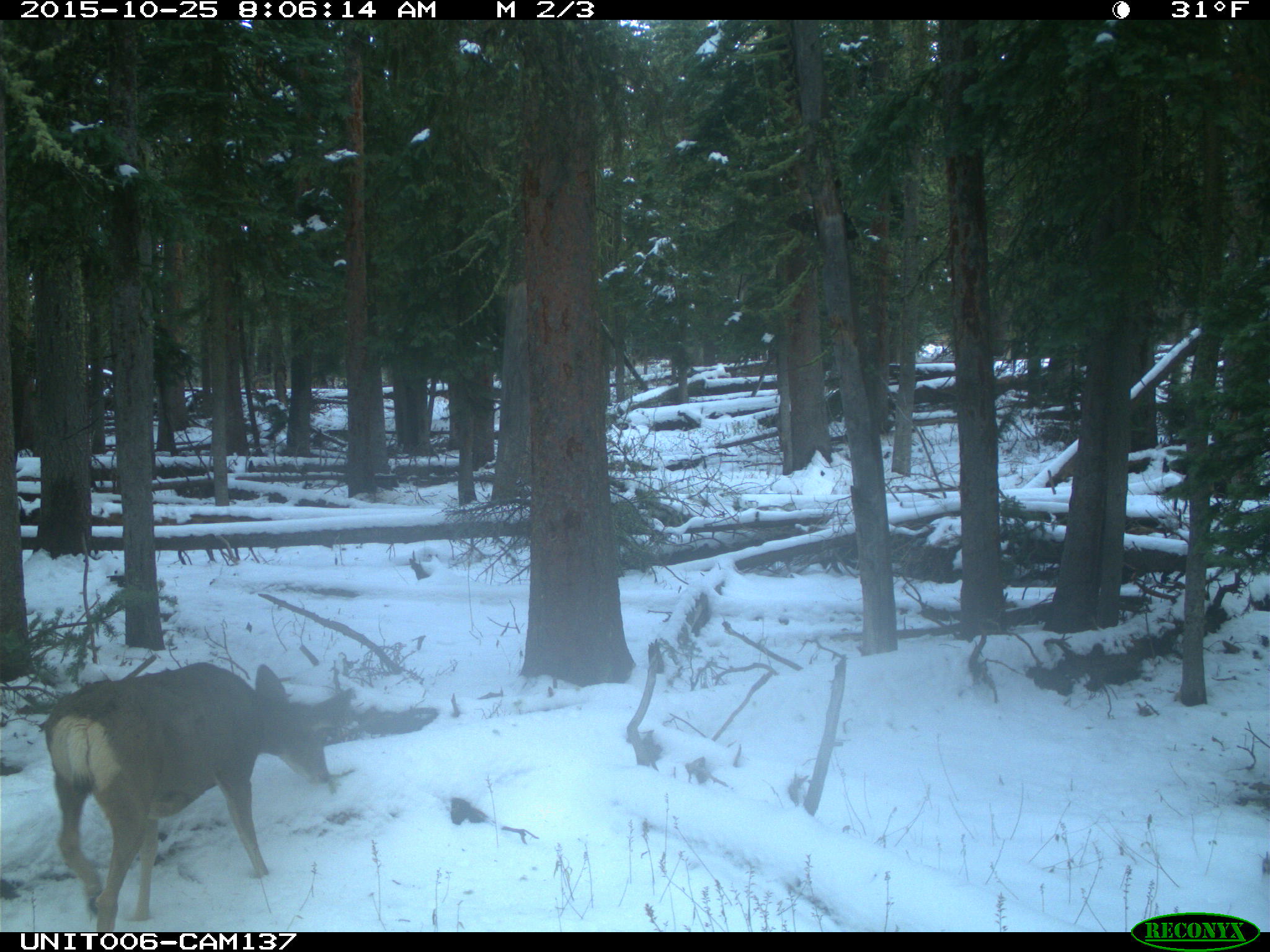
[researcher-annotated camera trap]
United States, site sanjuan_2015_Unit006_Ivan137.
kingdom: Animalia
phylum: Chordata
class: Mammalia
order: Artiodactyla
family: Cervidae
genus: Odocoileus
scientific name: Odocoileus hemionus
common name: mule deer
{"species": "Odocoileus hemionus (mule deer)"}